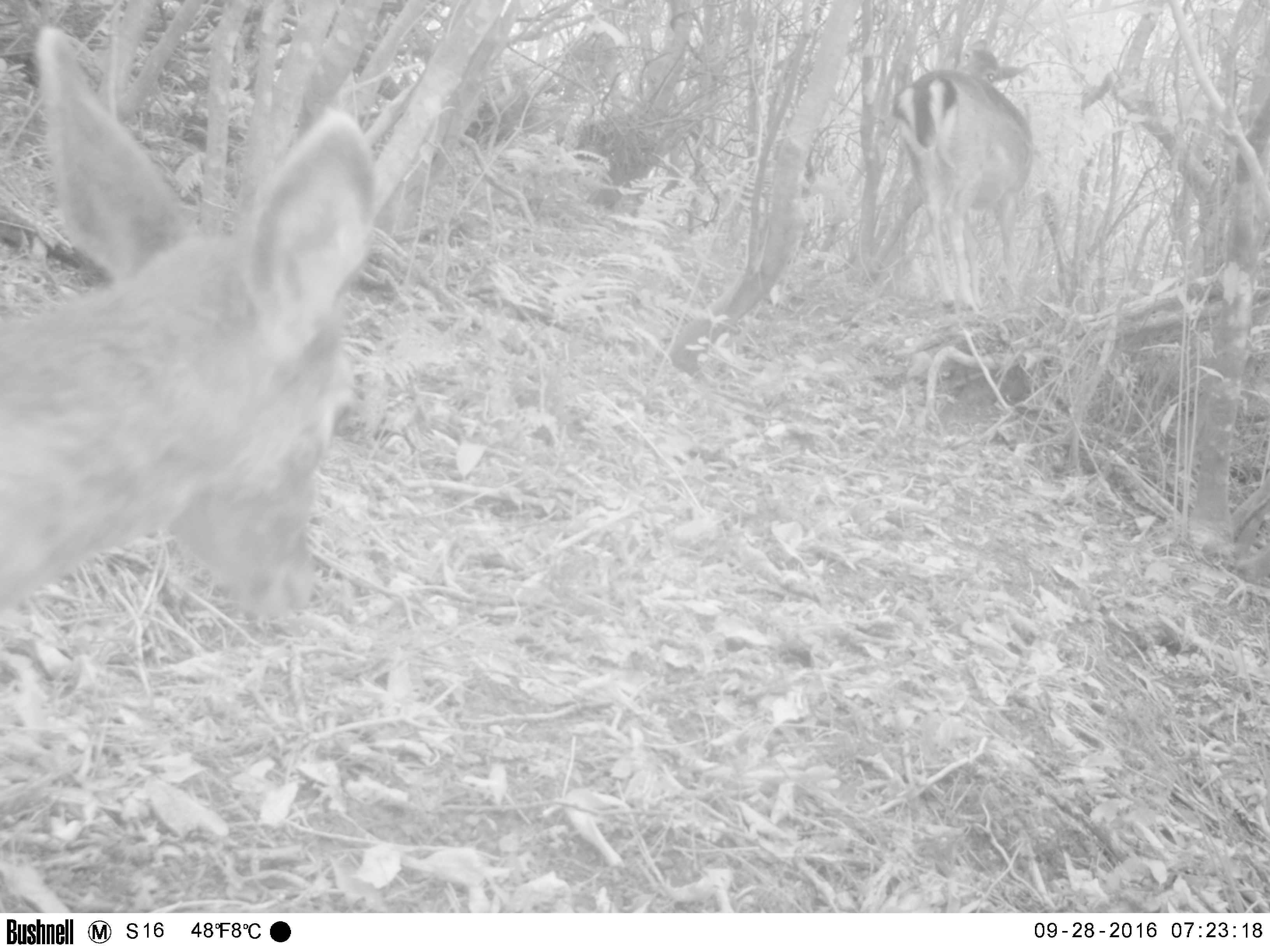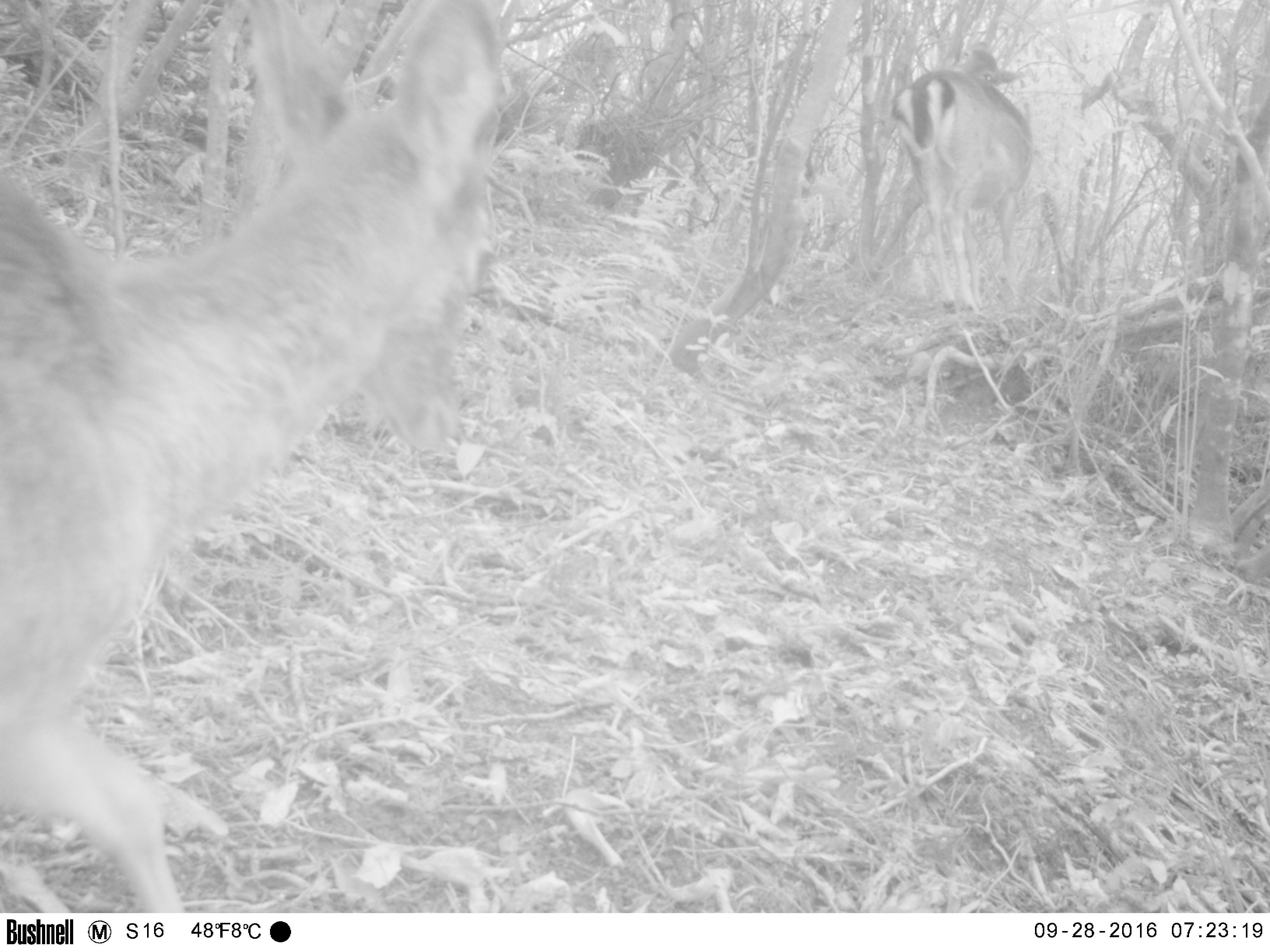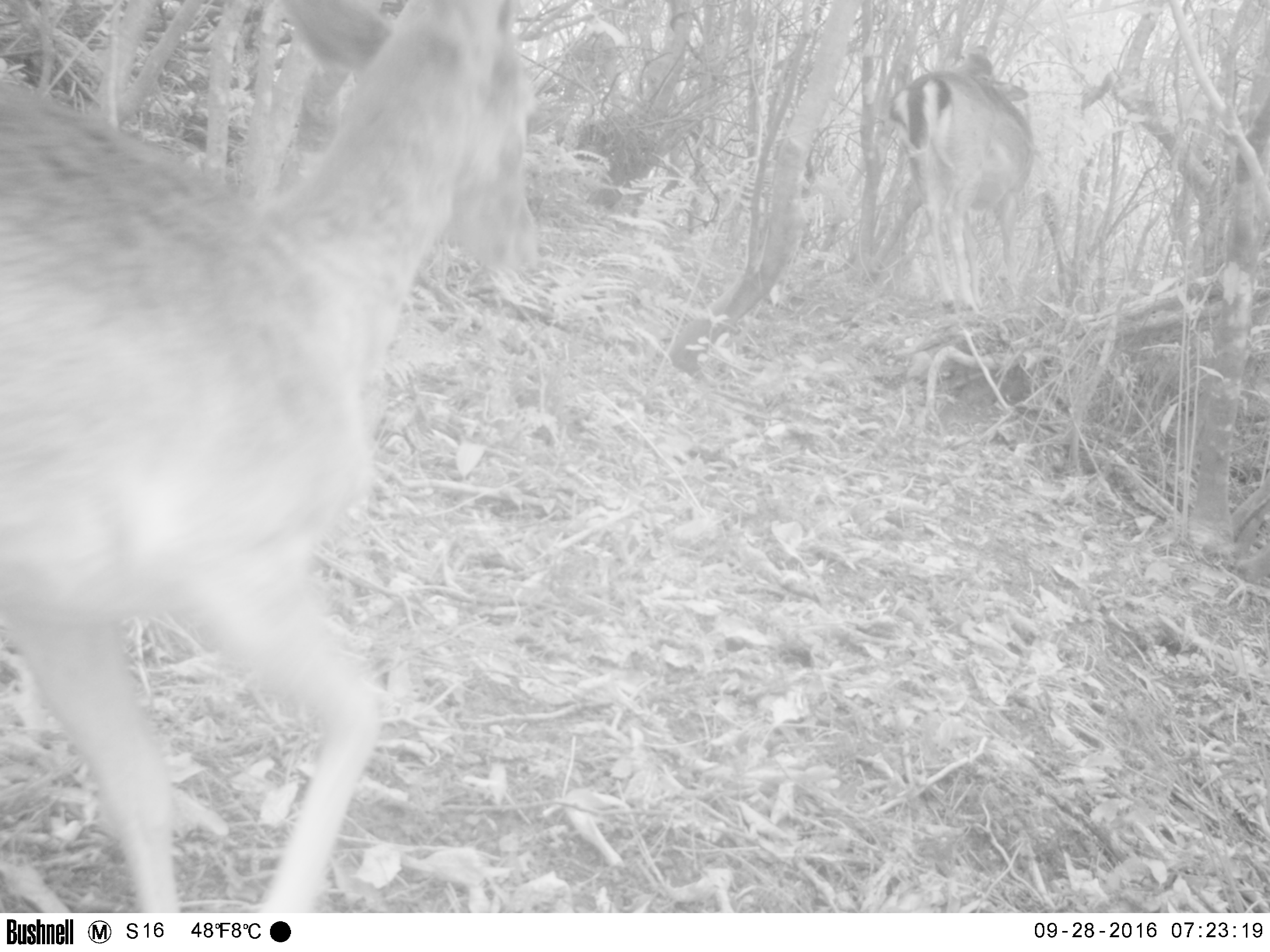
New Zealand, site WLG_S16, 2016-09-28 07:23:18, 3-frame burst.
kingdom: Animalia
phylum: Chordata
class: Mammalia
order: Artiodactyla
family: Cervidae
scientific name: Cervidae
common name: deer